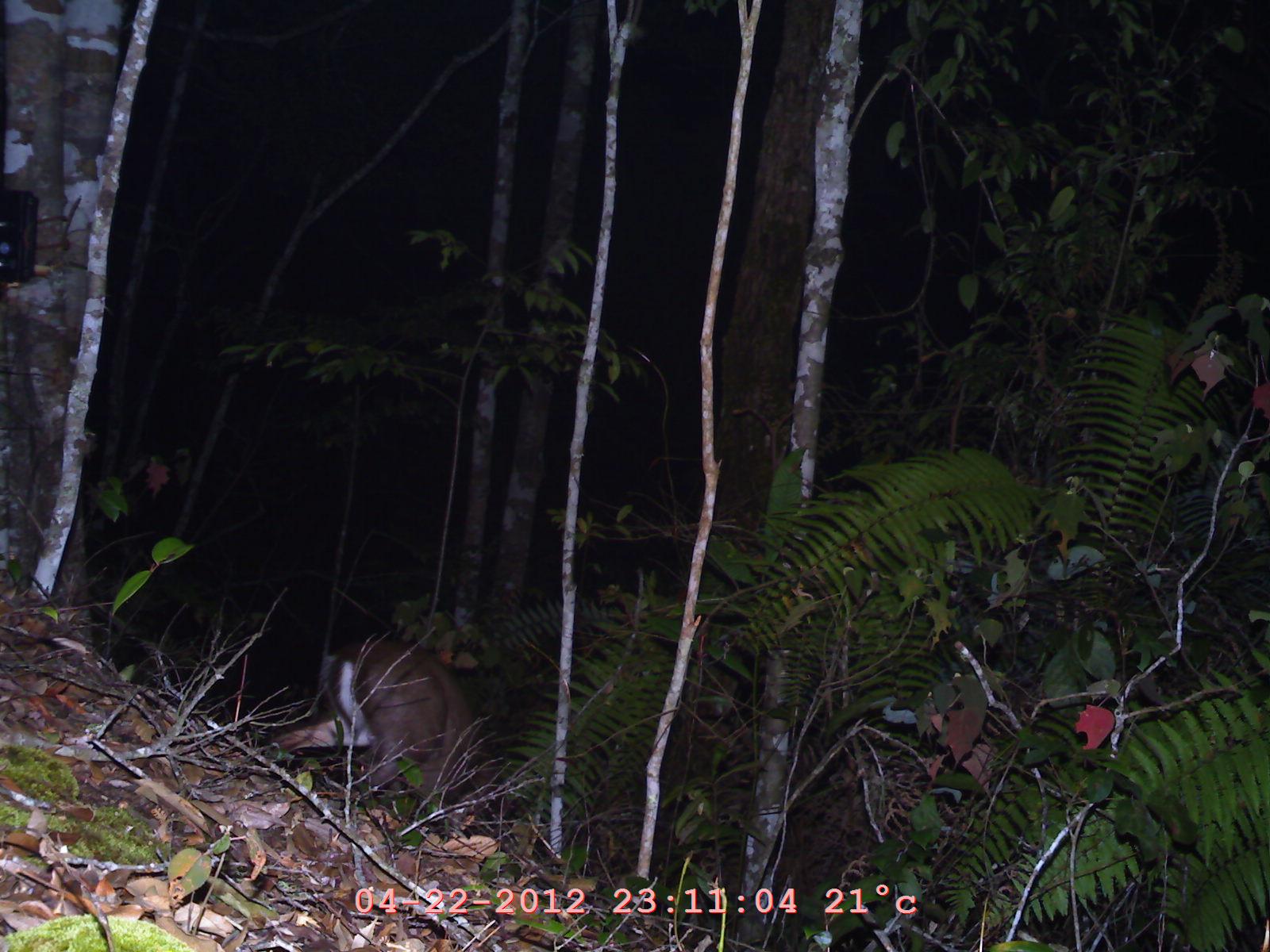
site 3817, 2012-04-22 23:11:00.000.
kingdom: Animalia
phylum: Chordata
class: Mammalia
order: Artiodactyla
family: Cervidae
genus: Muntiacus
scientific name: Muntiacus muntjak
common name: southern red muntjac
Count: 1.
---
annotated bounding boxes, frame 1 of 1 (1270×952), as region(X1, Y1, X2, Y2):
muntiacus muntjak: region(264, 633, 509, 819)